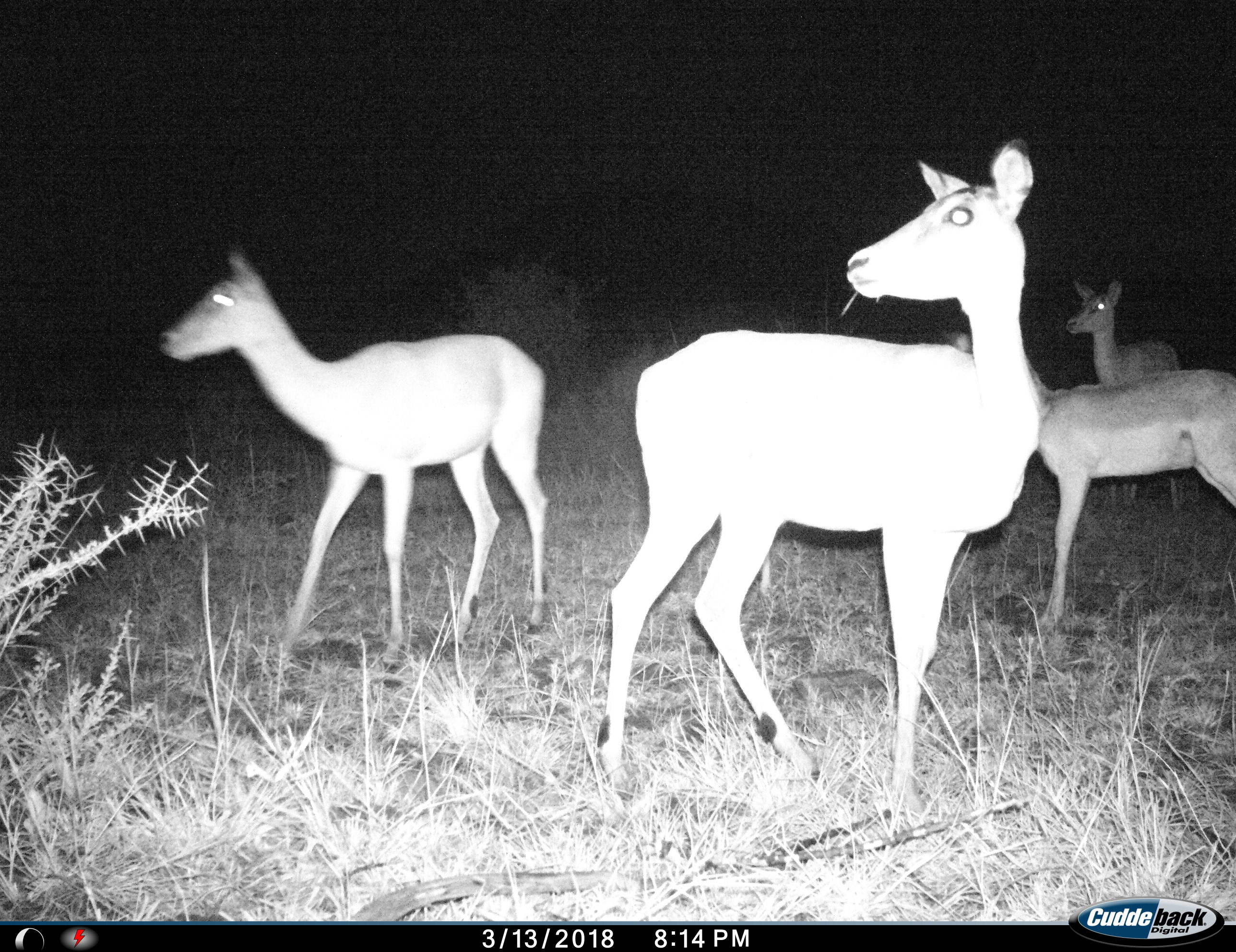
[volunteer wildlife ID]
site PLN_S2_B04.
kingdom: Animalia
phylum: Chordata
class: Mammalia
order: Artiodactyla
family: Bovidae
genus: Aepyceros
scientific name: Aepyceros melampus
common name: impala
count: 4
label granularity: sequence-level